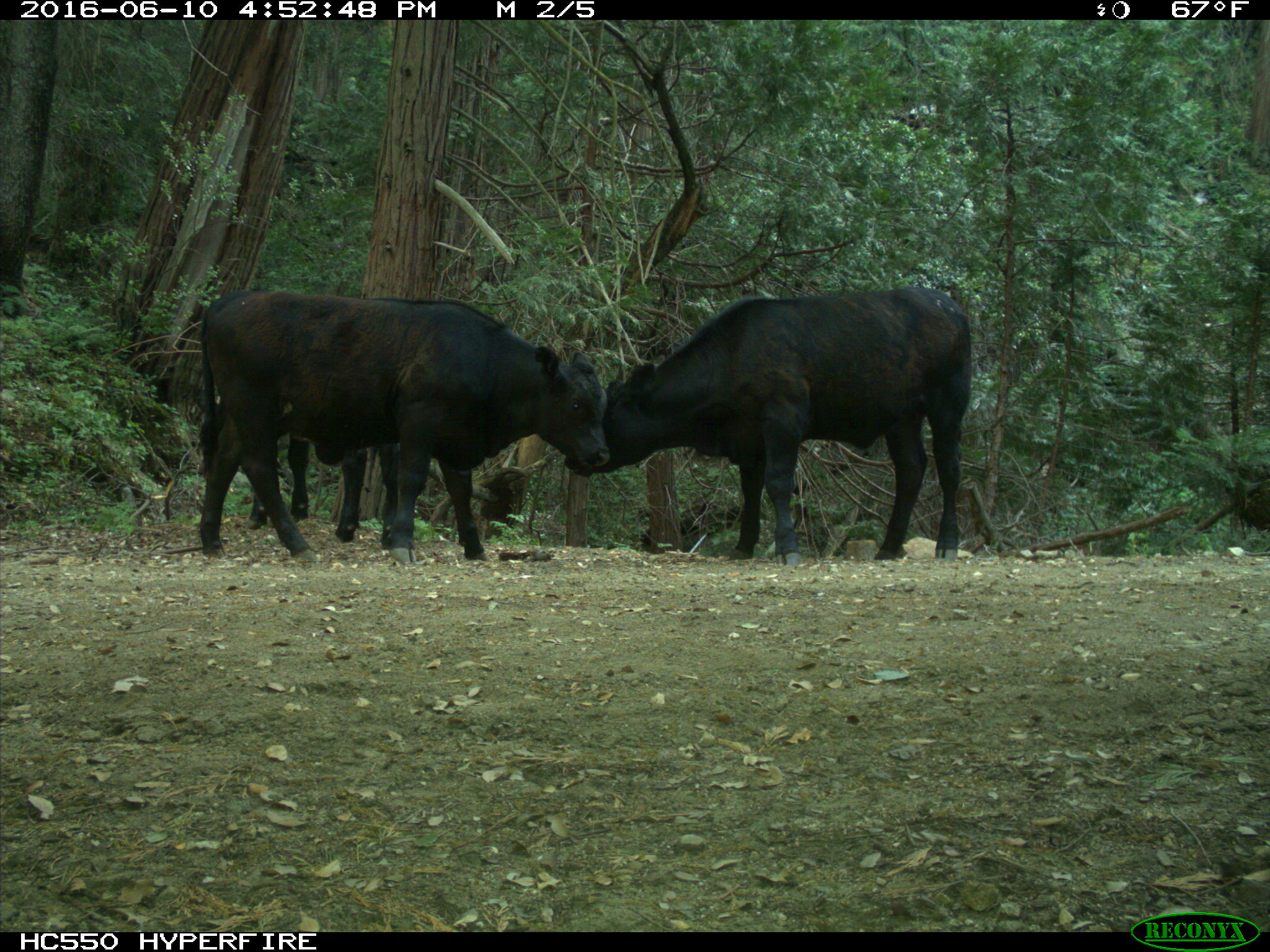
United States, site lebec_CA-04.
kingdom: Animalia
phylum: Chordata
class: Mammalia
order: Artiodactyla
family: Bovidae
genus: Bos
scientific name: Bos taurus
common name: domestic cow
Bos taurus (domestic cow).